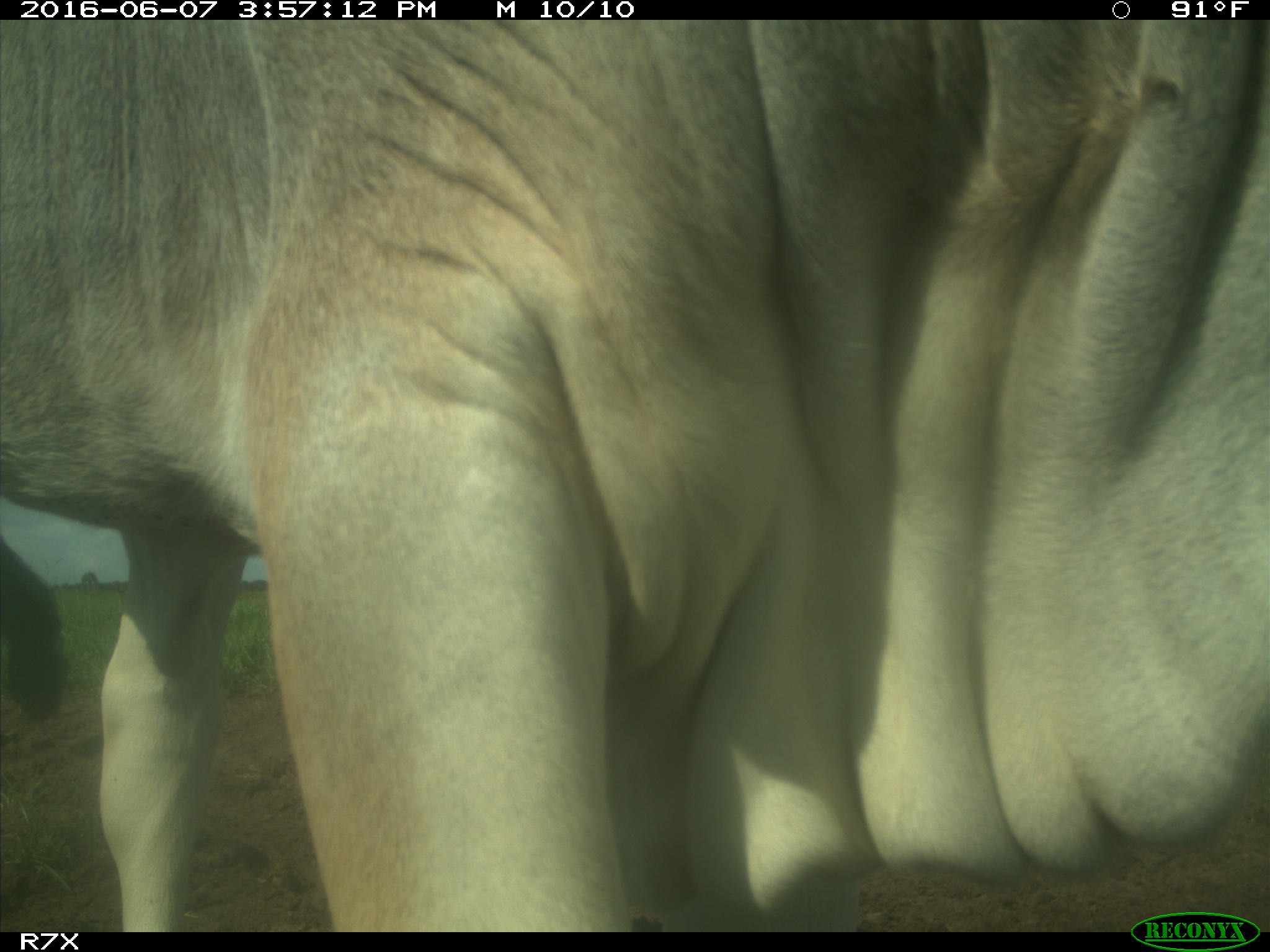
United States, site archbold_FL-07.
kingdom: Animalia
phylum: Chordata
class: Mammalia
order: Artiodactyla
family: Bovidae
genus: Bos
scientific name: Bos taurus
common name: domestic cow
Bos taurus (domestic cow).